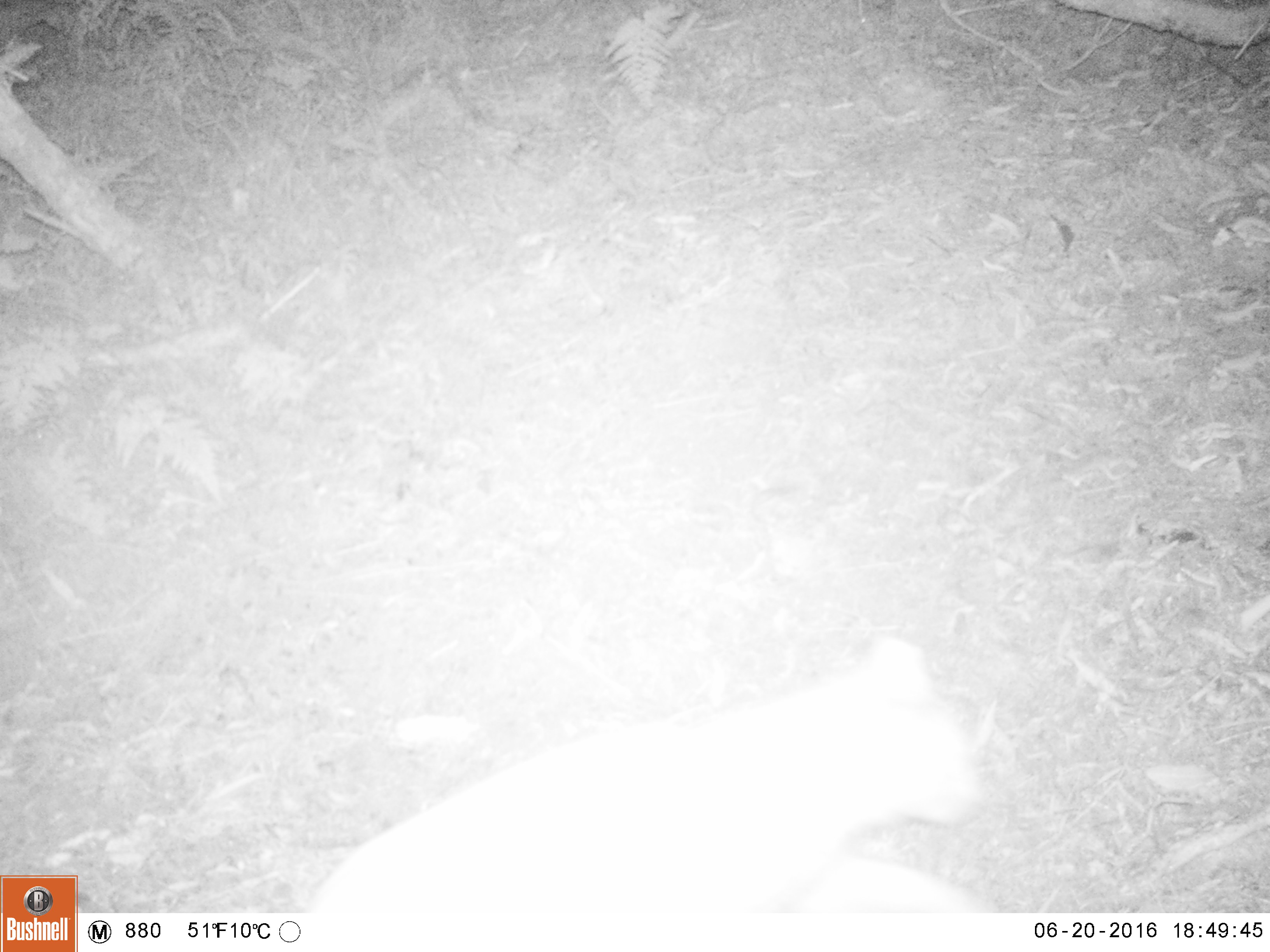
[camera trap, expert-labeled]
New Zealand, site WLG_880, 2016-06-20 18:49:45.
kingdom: Animalia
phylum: Chordata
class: Mammalia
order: Carnivora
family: Felidae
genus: Felis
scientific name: Felis catus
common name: domestic cat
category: cat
Cat (domestic cat) (Felis catus).